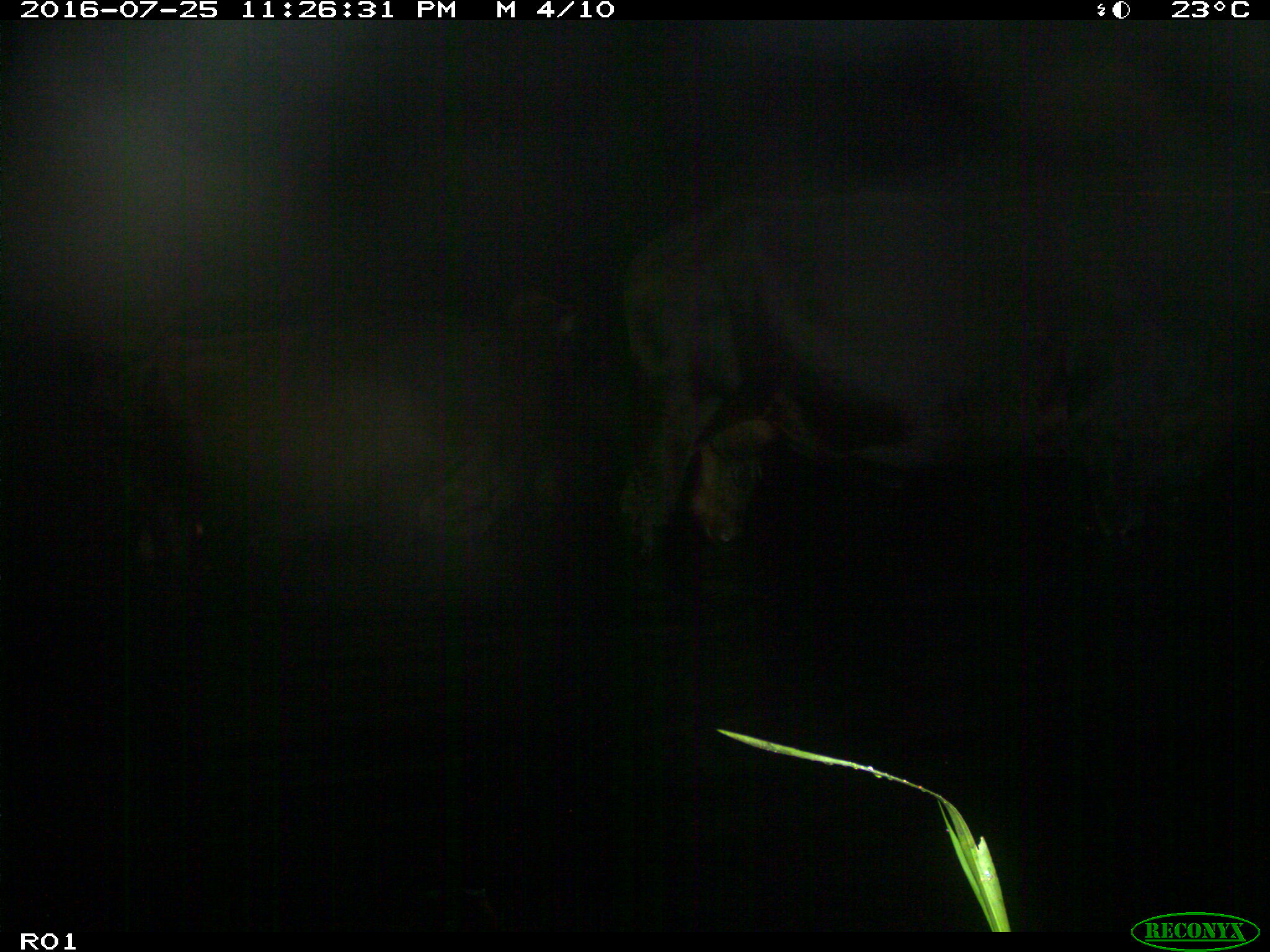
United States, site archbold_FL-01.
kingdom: Animalia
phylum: Chordata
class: Mammalia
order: Artiodactyla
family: Bovidae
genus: Bos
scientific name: Bos taurus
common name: domestic cow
Bos taurus (domestic cow).